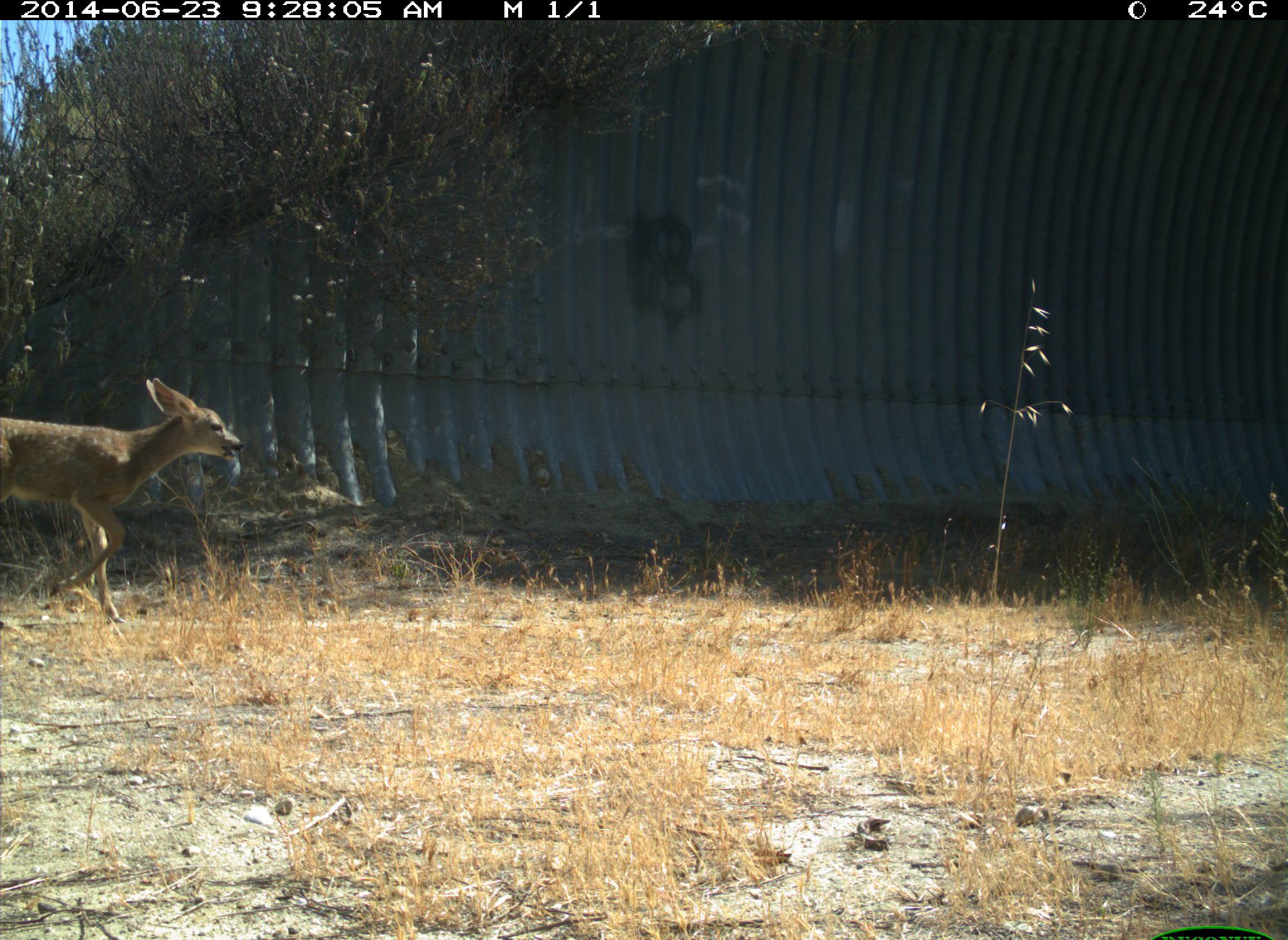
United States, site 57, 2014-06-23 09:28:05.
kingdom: Animalia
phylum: Chordata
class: Mammalia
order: Artiodactyla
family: Cervidae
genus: Odocoileus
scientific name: Odocoileus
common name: deer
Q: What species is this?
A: Deer (Odocoileus).